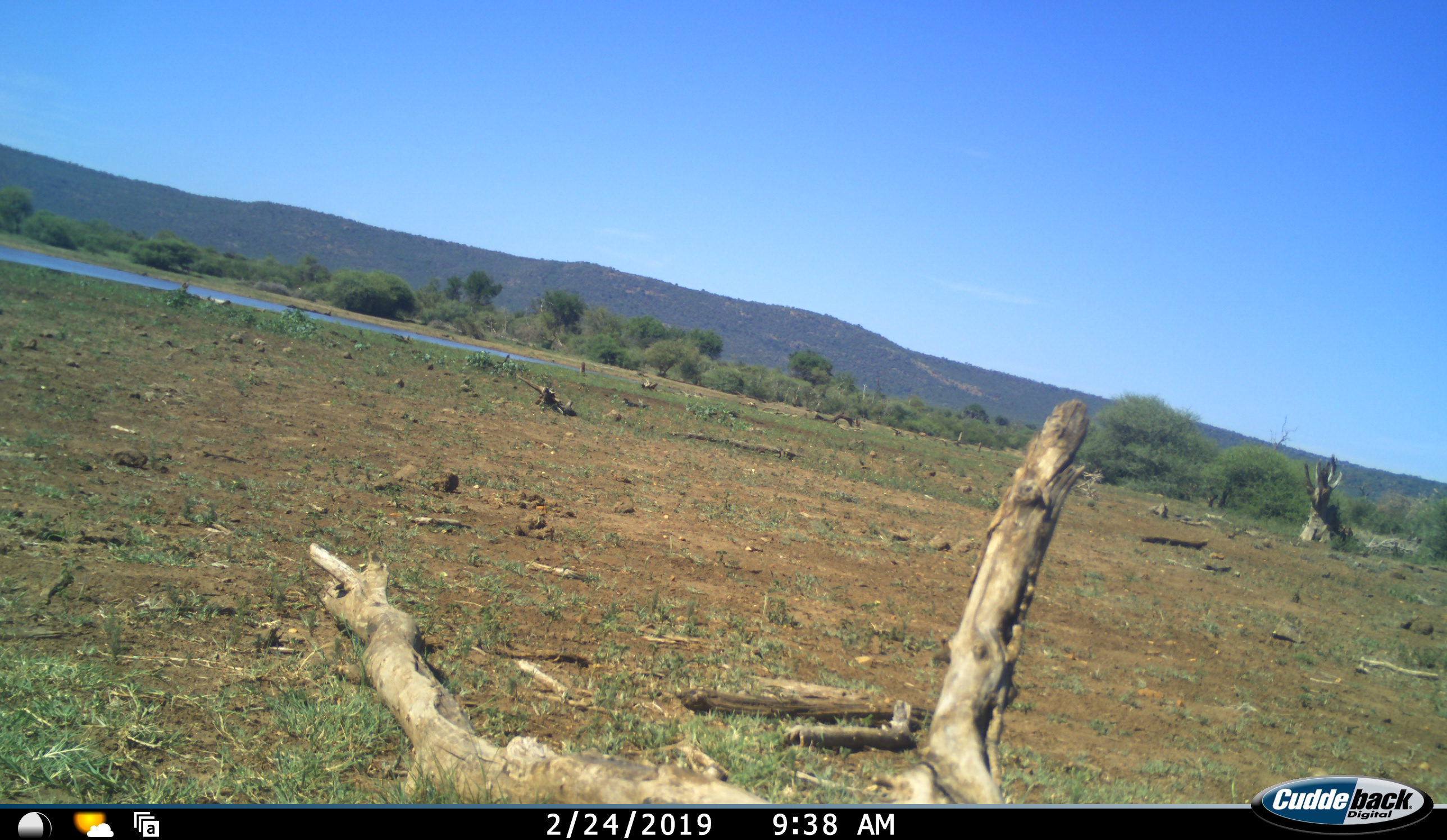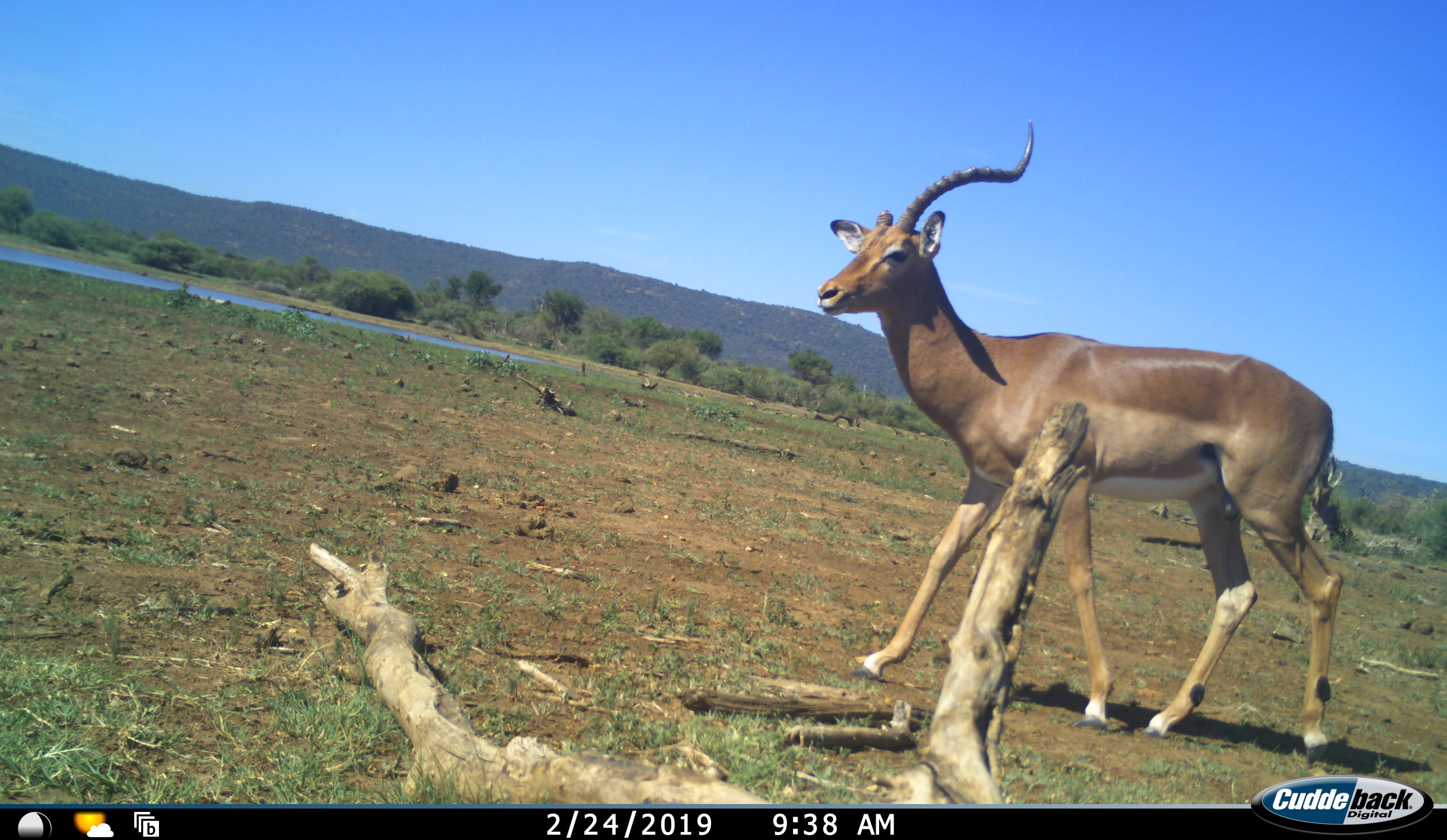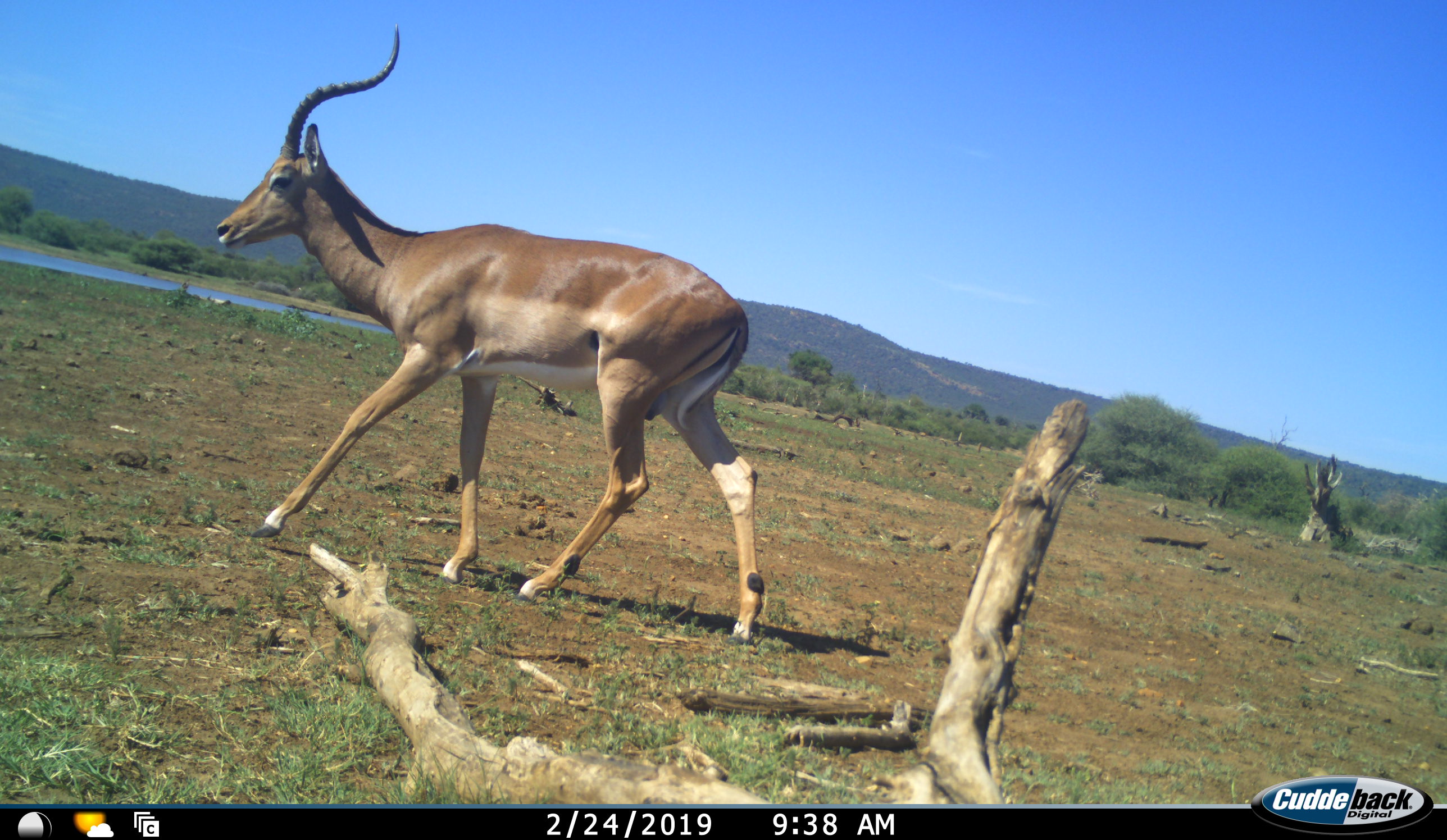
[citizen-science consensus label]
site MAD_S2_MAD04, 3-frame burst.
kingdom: Animalia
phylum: Chordata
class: Mammalia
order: Artiodactyla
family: Bovidae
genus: Aepyceros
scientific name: Aepyceros melampus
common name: impala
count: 1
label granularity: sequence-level